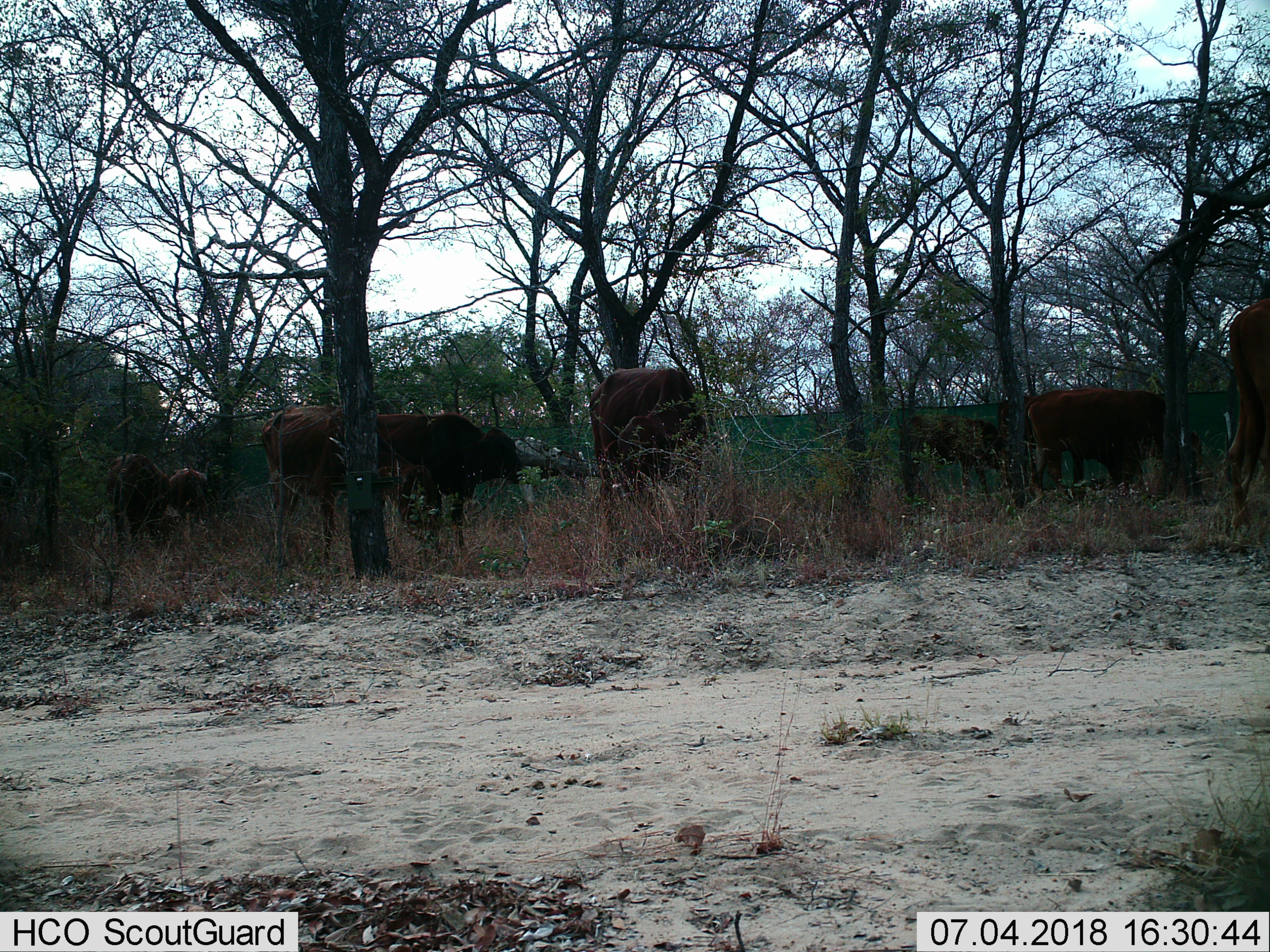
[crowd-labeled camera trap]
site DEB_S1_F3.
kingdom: Animalia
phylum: Chordata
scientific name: Vertebrata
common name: domestic animal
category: domesticanimal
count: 8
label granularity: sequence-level